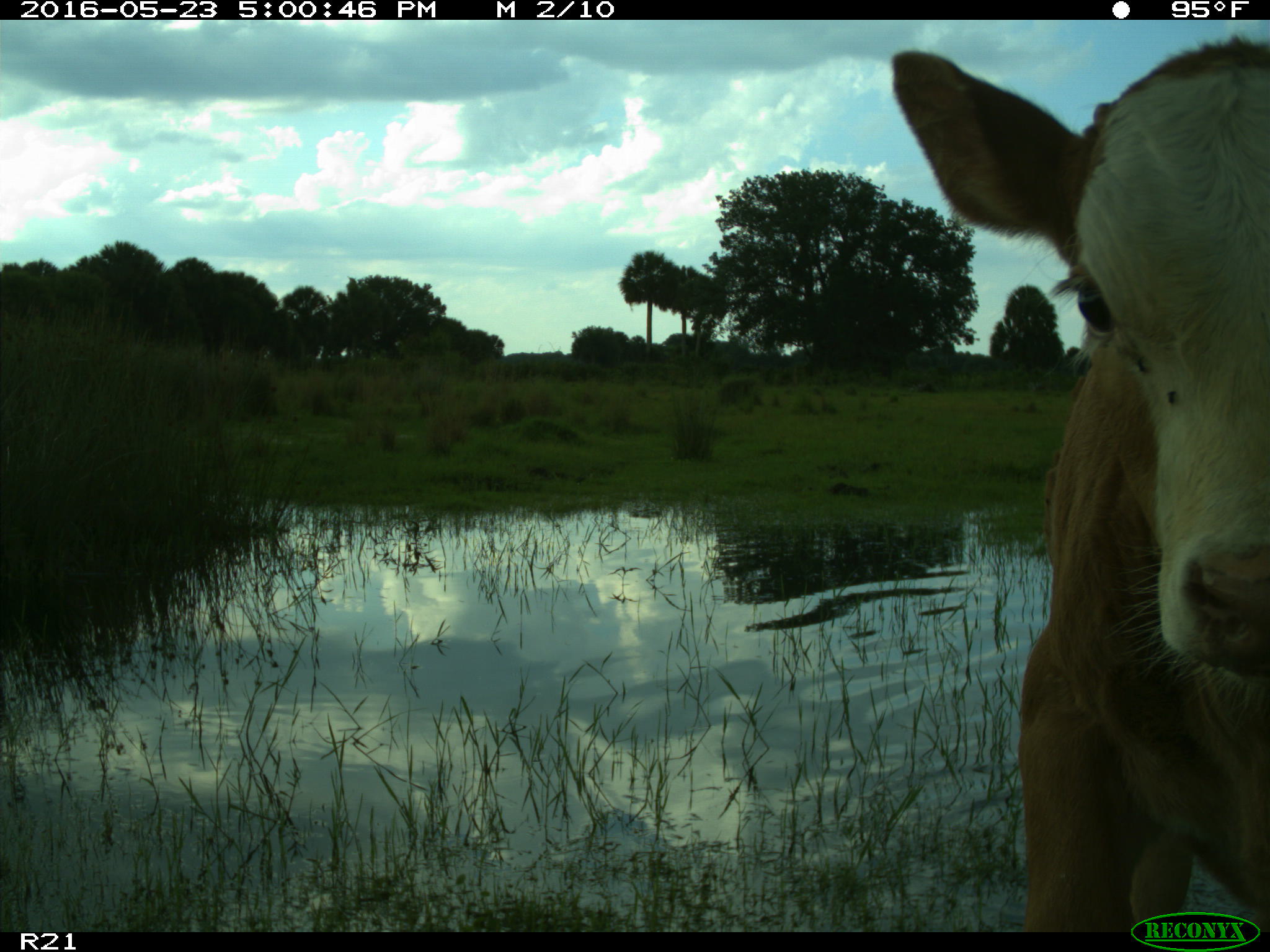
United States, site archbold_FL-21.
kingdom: Animalia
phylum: Chordata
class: Mammalia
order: Artiodactyla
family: Bovidae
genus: Bos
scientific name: Bos taurus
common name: domestic cow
Bos taurus (domestic cow).